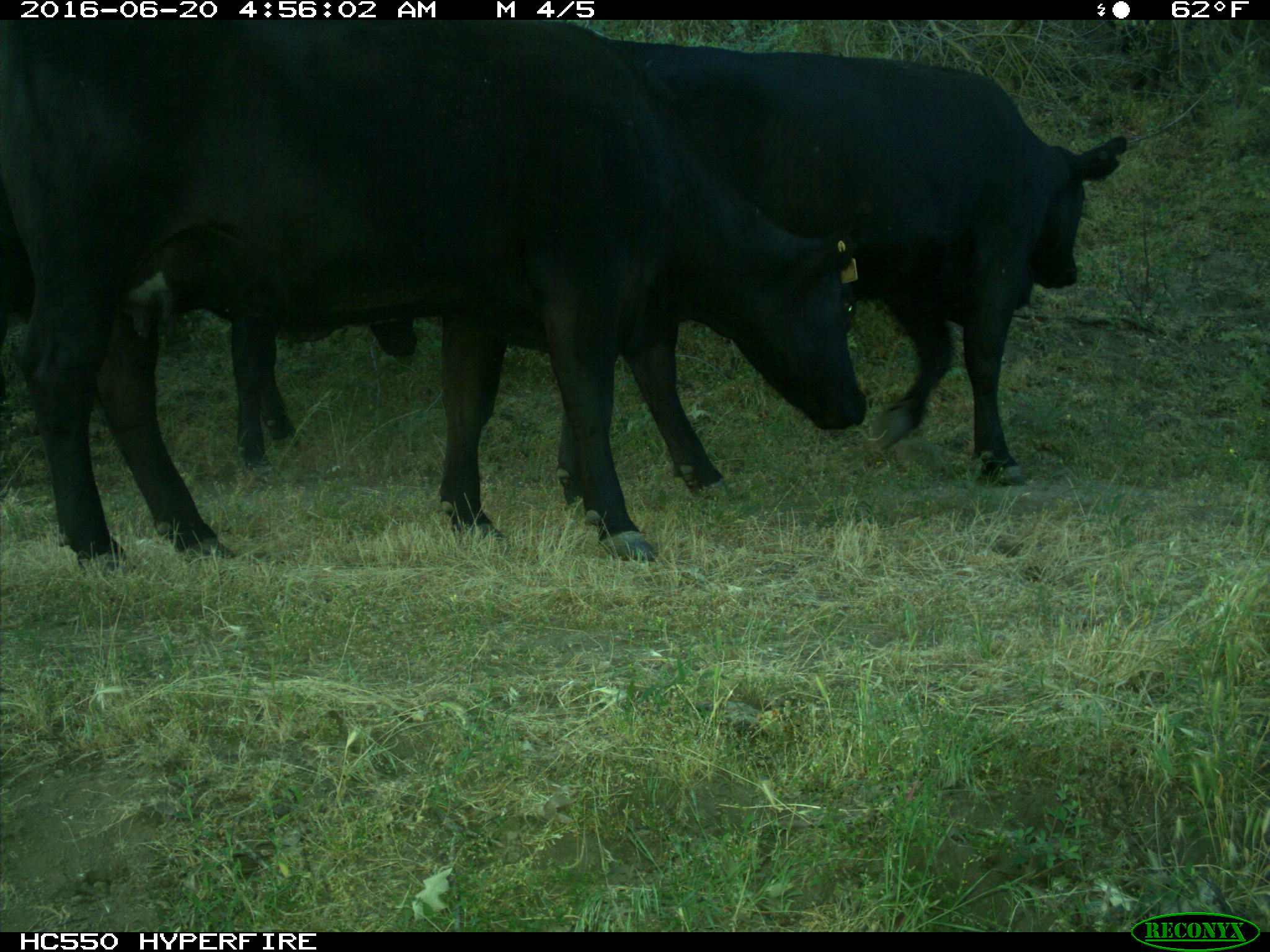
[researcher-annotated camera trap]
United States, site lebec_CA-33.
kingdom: Animalia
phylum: Chordata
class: Mammalia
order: Artiodactyla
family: Bovidae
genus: Bos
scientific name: Bos taurus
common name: domestic cow